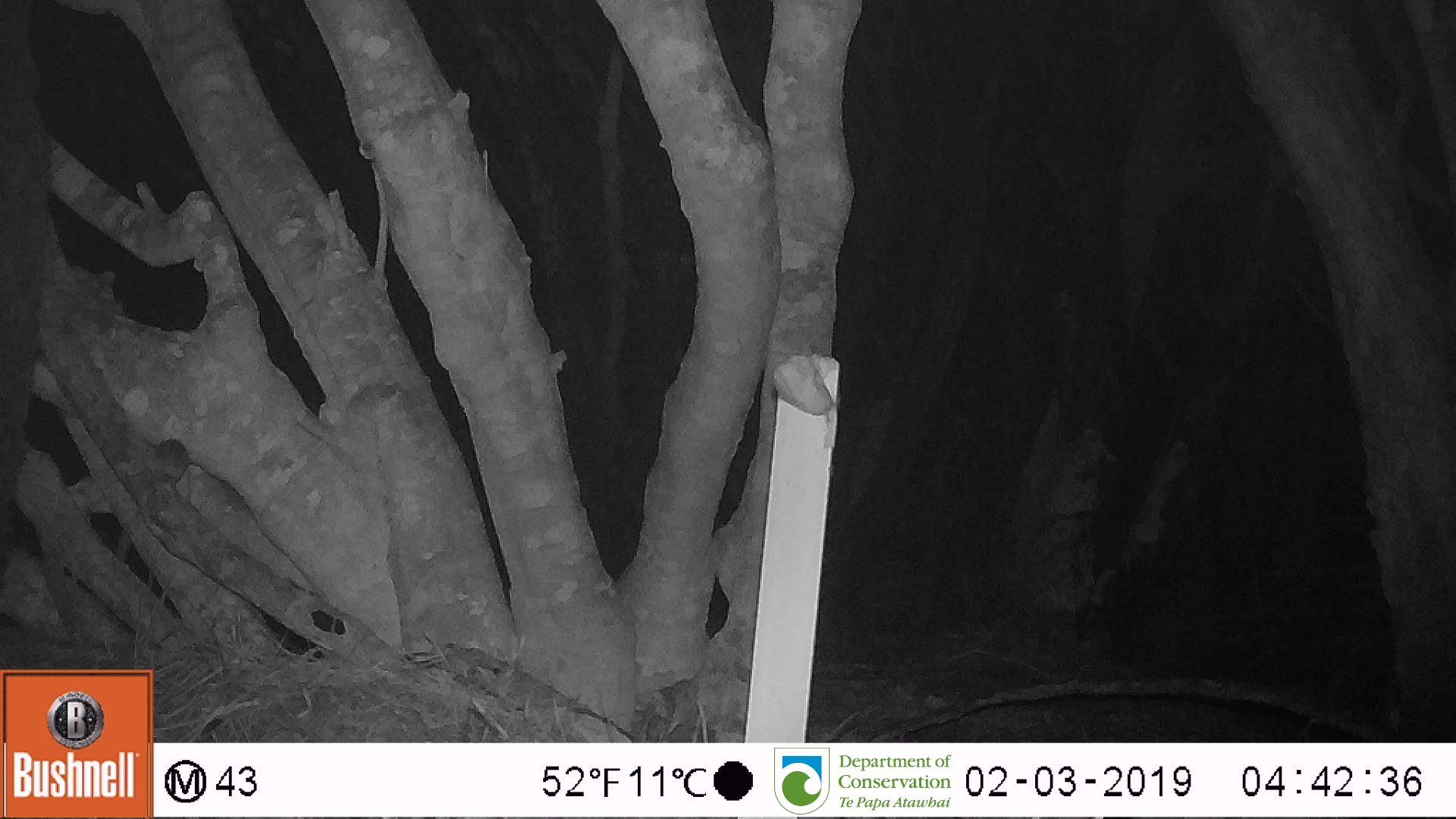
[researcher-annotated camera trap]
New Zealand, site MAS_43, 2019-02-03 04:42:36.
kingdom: Animalia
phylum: Chordata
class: Mammalia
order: Rodentia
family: Muridae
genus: Mus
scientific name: Mus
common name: mouse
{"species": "mouse (Mus)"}